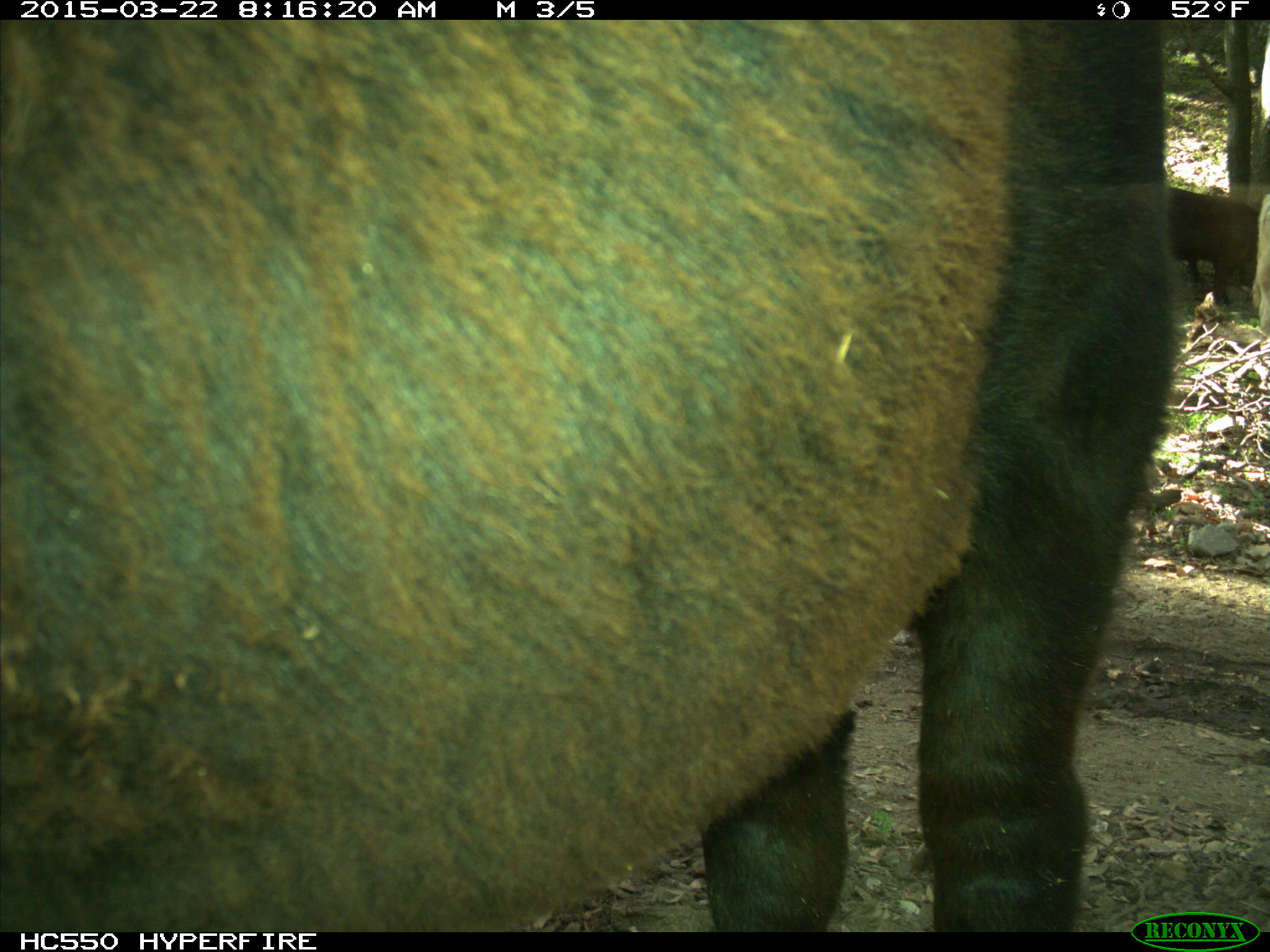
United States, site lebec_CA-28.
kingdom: Animalia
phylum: Chordata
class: Mammalia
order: Artiodactyla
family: Bovidae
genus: Bos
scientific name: Bos taurus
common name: domestic cow